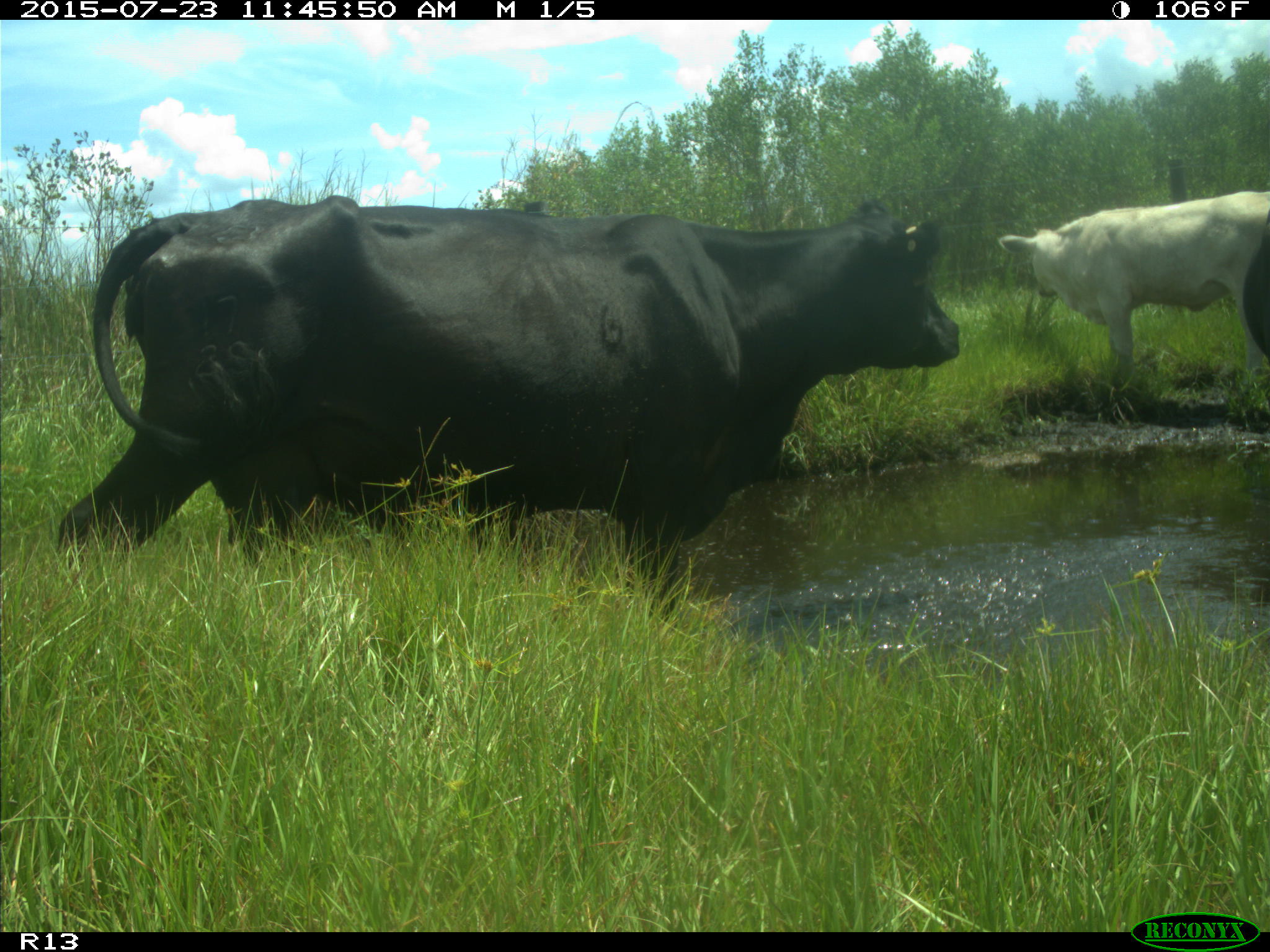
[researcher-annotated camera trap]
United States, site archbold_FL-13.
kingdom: Animalia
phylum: Chordata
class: Mammalia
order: Artiodactyla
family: Bovidae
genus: Bos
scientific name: Bos taurus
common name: domestic cow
Bos taurus (domestic cow).